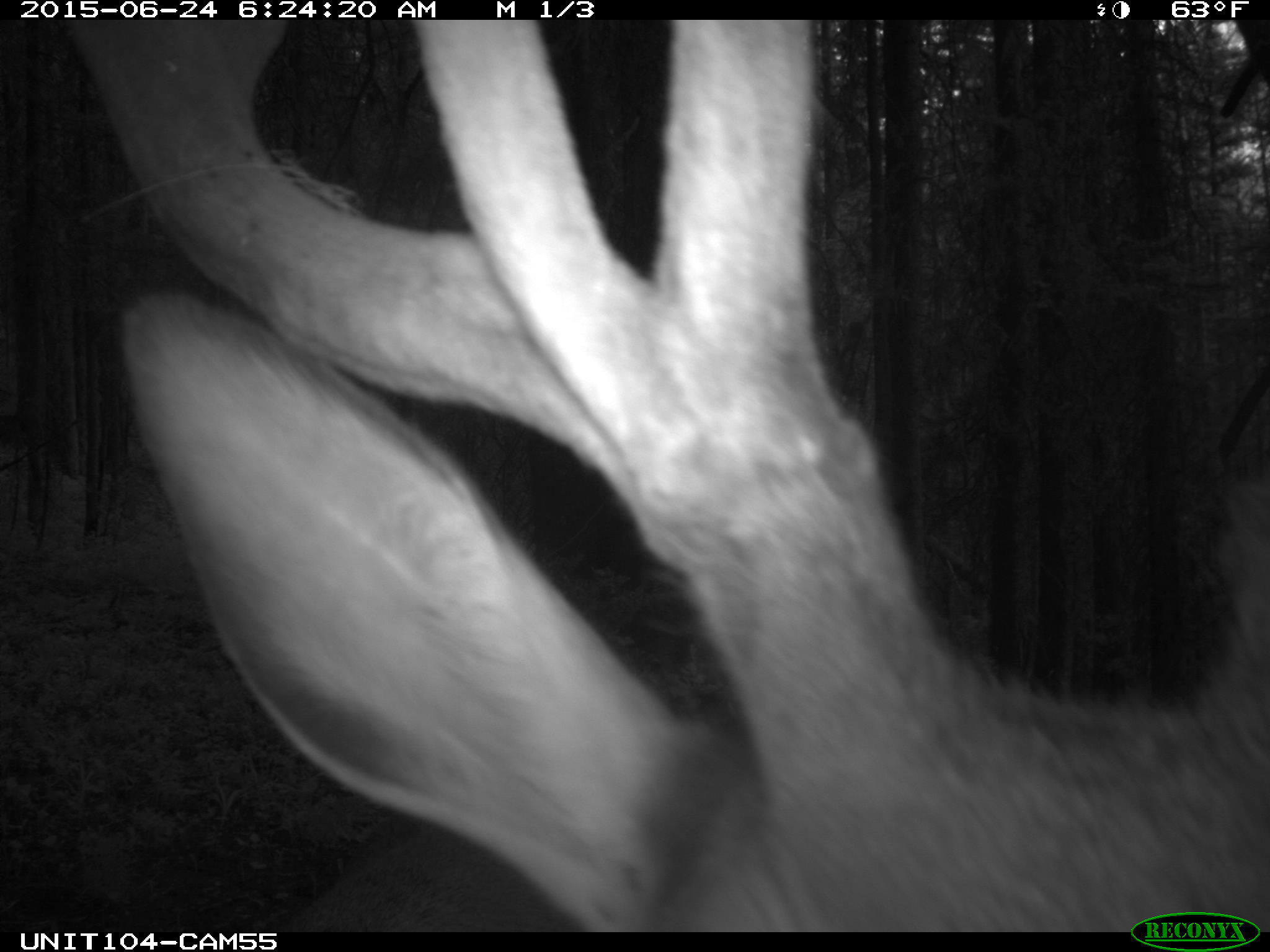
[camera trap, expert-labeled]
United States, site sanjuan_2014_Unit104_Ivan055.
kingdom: Animalia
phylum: Chordata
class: Mammalia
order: Artiodactyla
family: Cervidae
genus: Cervus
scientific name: Cervus elaphus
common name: red deer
Cervus elaphus (red deer).